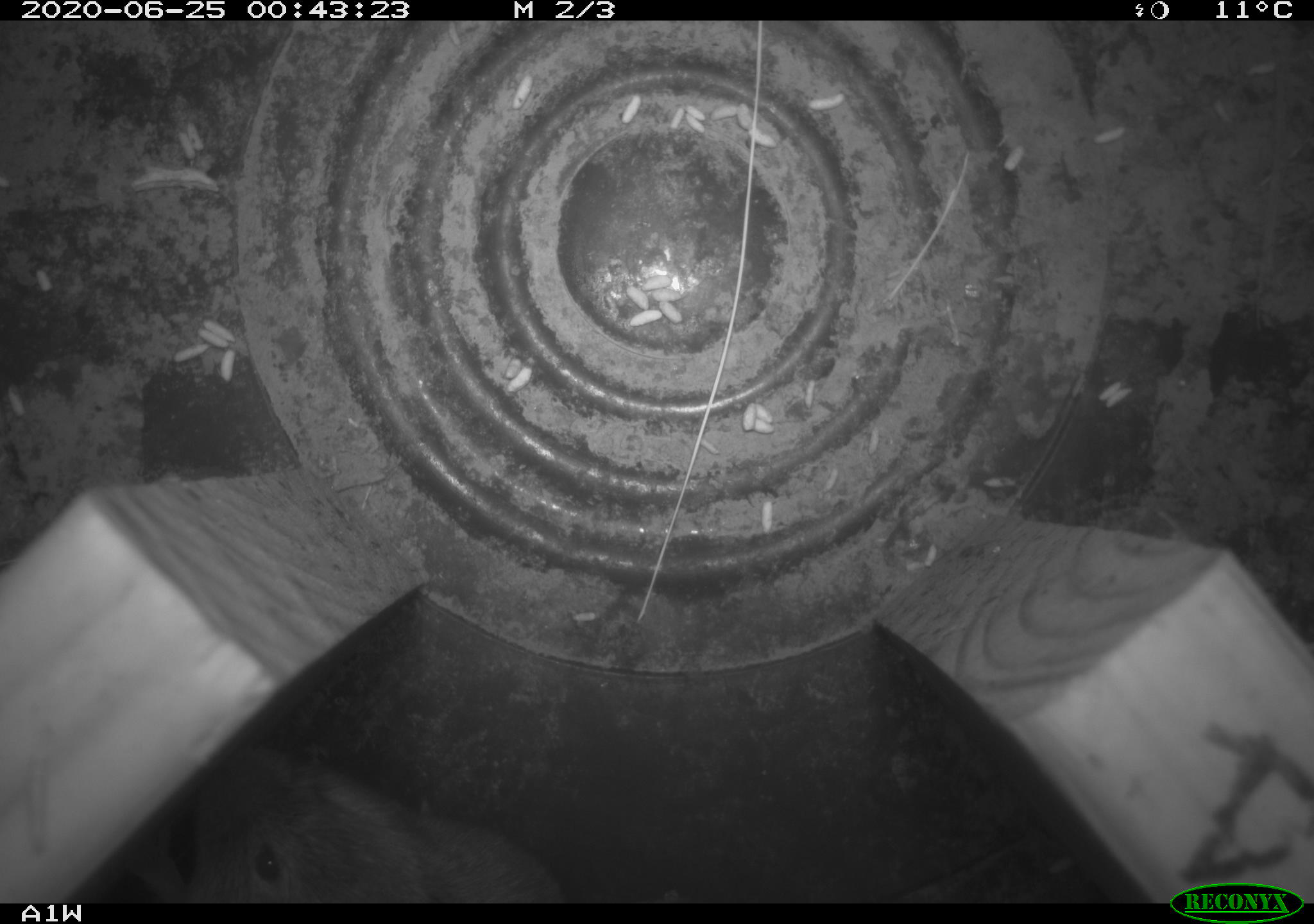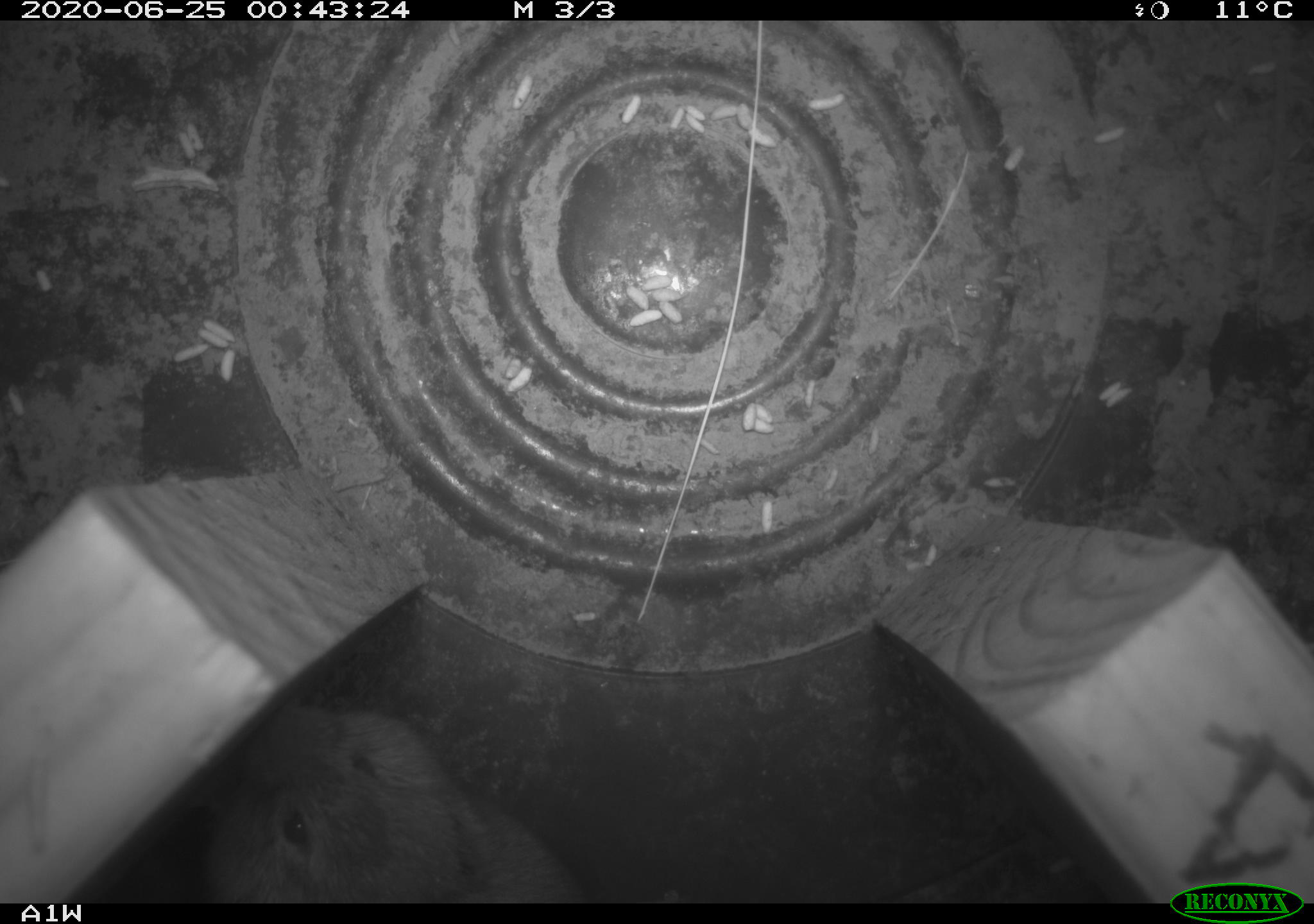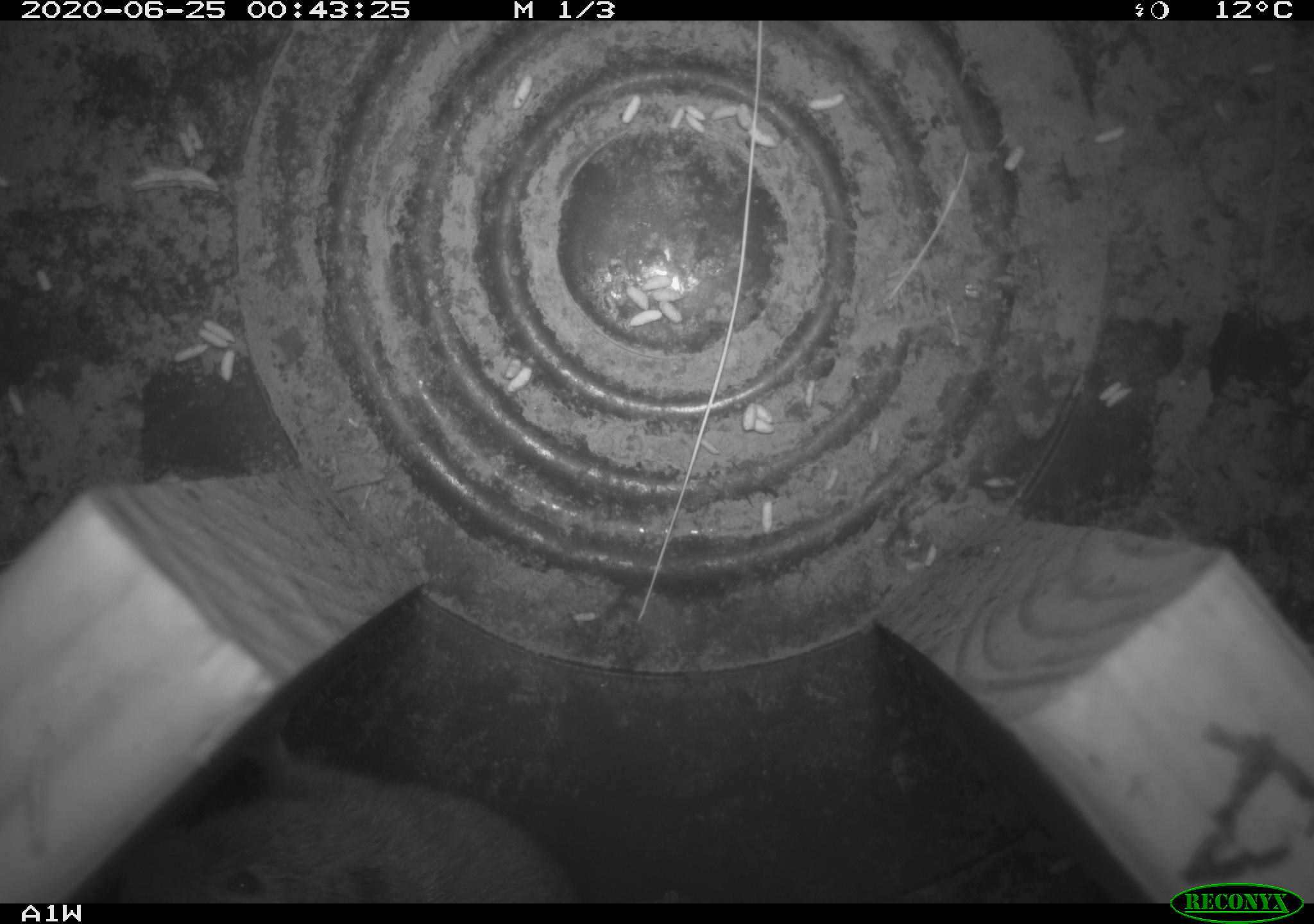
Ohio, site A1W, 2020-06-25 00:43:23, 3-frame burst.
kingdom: Animalia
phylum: Chordata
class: Mammalia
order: Rodentia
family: Cricetidae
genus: Microtus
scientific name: Microtus pennsylvanicus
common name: meadow vole